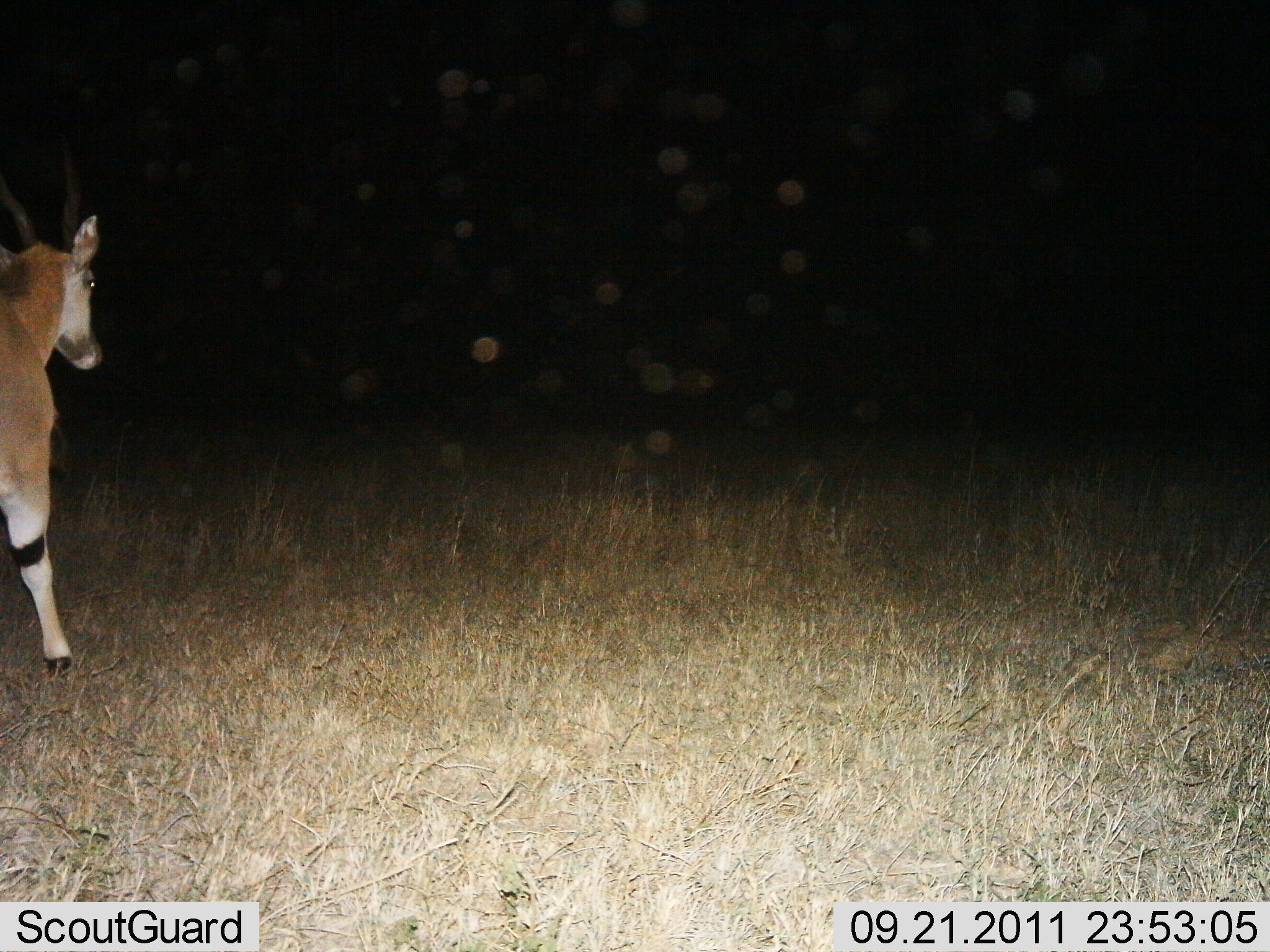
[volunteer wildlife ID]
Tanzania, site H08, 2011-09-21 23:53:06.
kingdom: Animalia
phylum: Chordata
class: Mammalia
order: Artiodactyla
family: Bovidae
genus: Eudorcas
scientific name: Eudorcas thomsonii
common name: thomson's gazelle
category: gazellethomsons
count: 1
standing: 50%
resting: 0%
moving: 50%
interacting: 0%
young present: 0%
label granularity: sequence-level